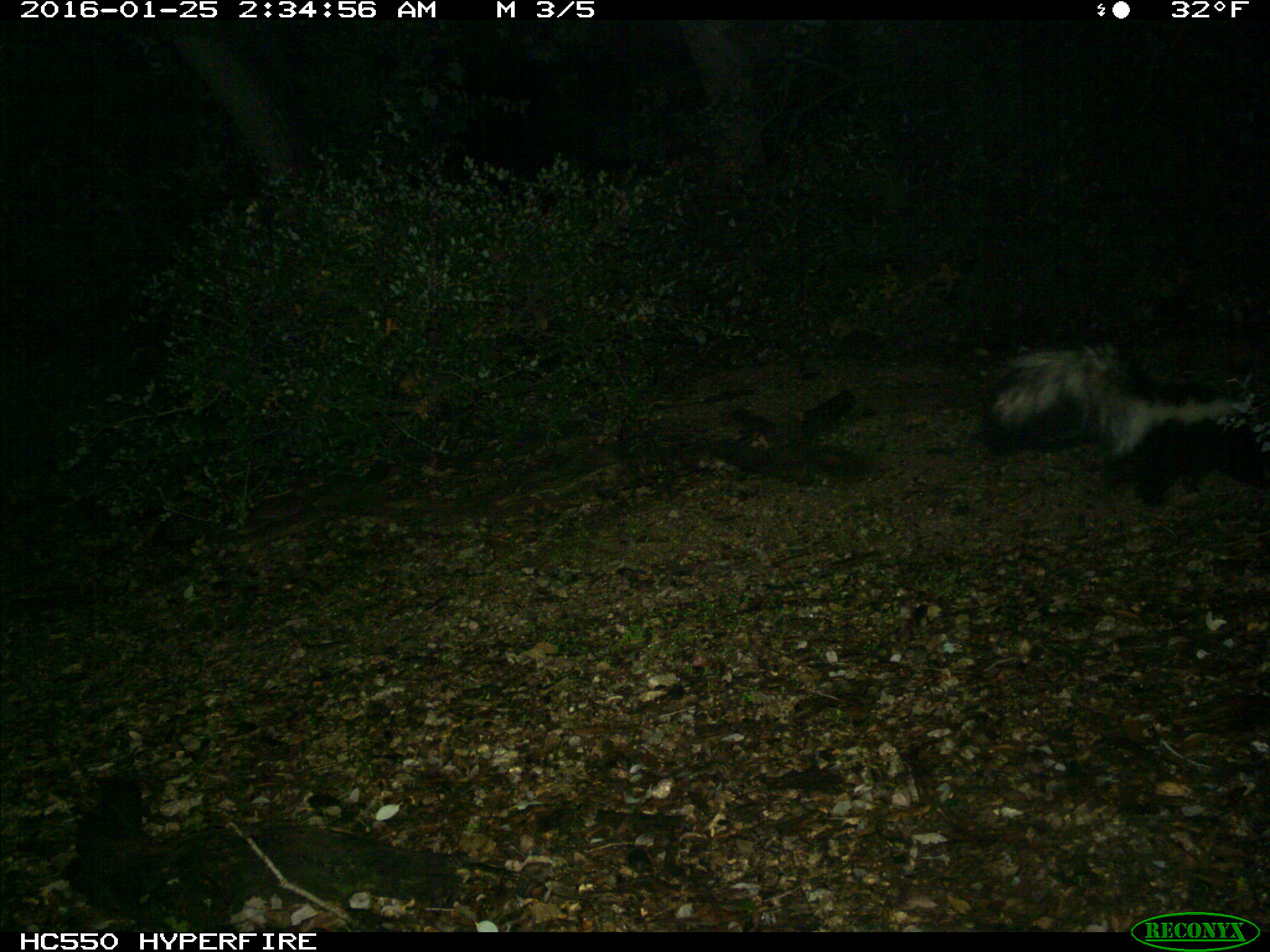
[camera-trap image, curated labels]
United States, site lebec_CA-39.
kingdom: Animalia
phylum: Chordata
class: Mammalia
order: Carnivora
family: Mephitidae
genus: Mephitis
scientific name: Mephitis mephitis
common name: striped skunk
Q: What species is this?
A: Mephitis mephitis (striped skunk).